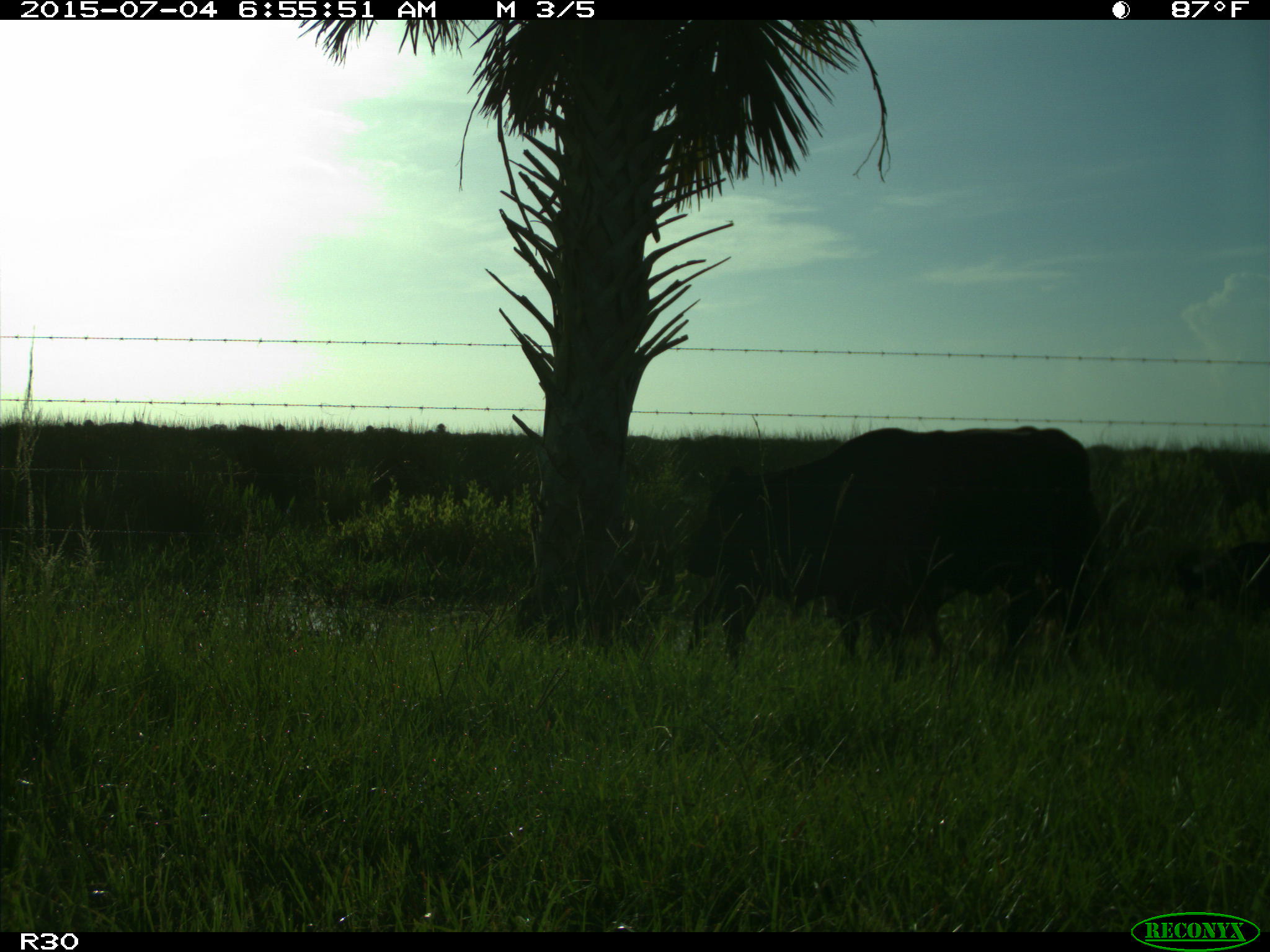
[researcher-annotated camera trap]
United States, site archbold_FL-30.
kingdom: Animalia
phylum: Chordata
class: Mammalia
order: Artiodactyla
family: Bovidae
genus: Bos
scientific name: Bos taurus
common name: domestic cow